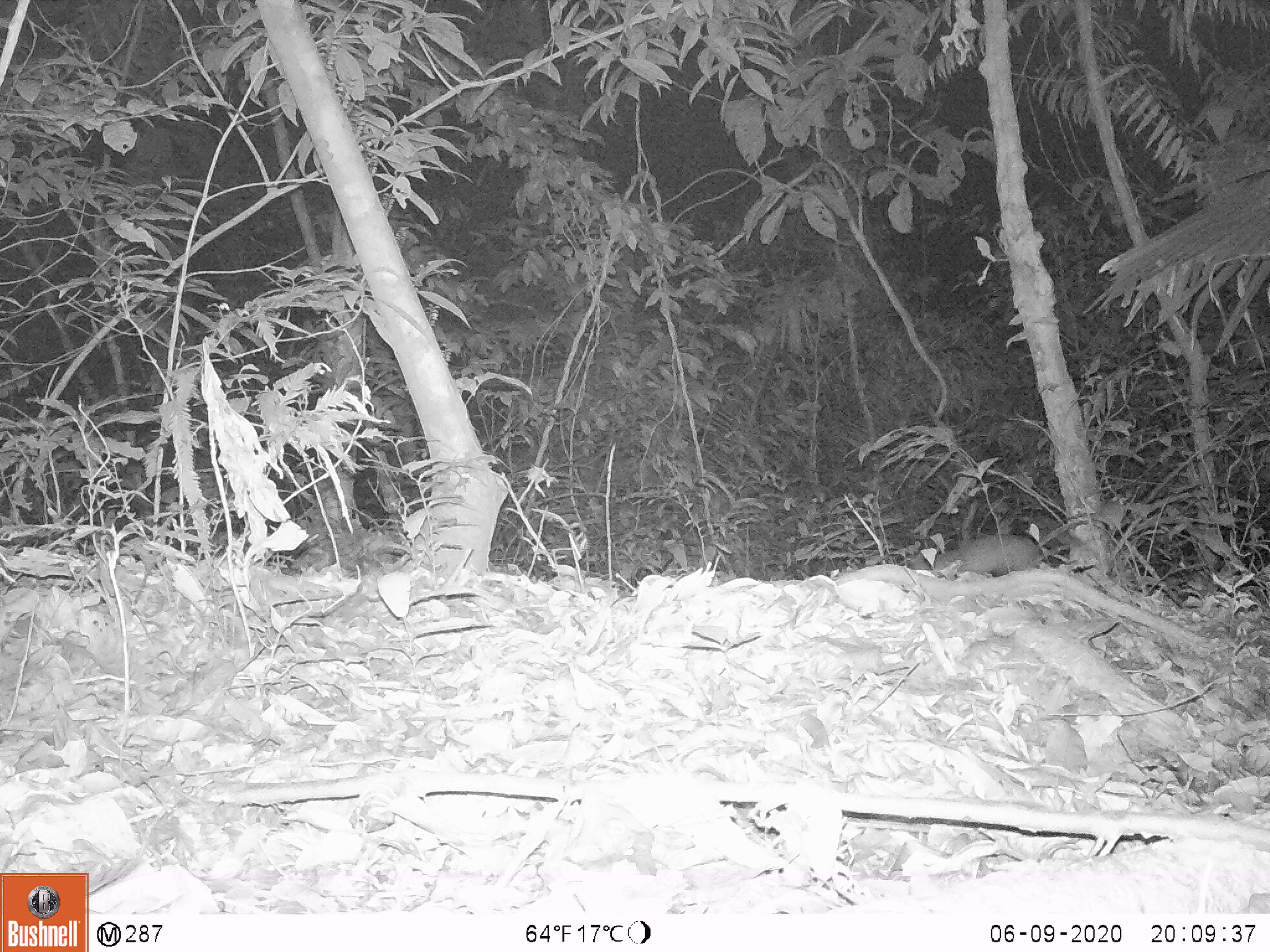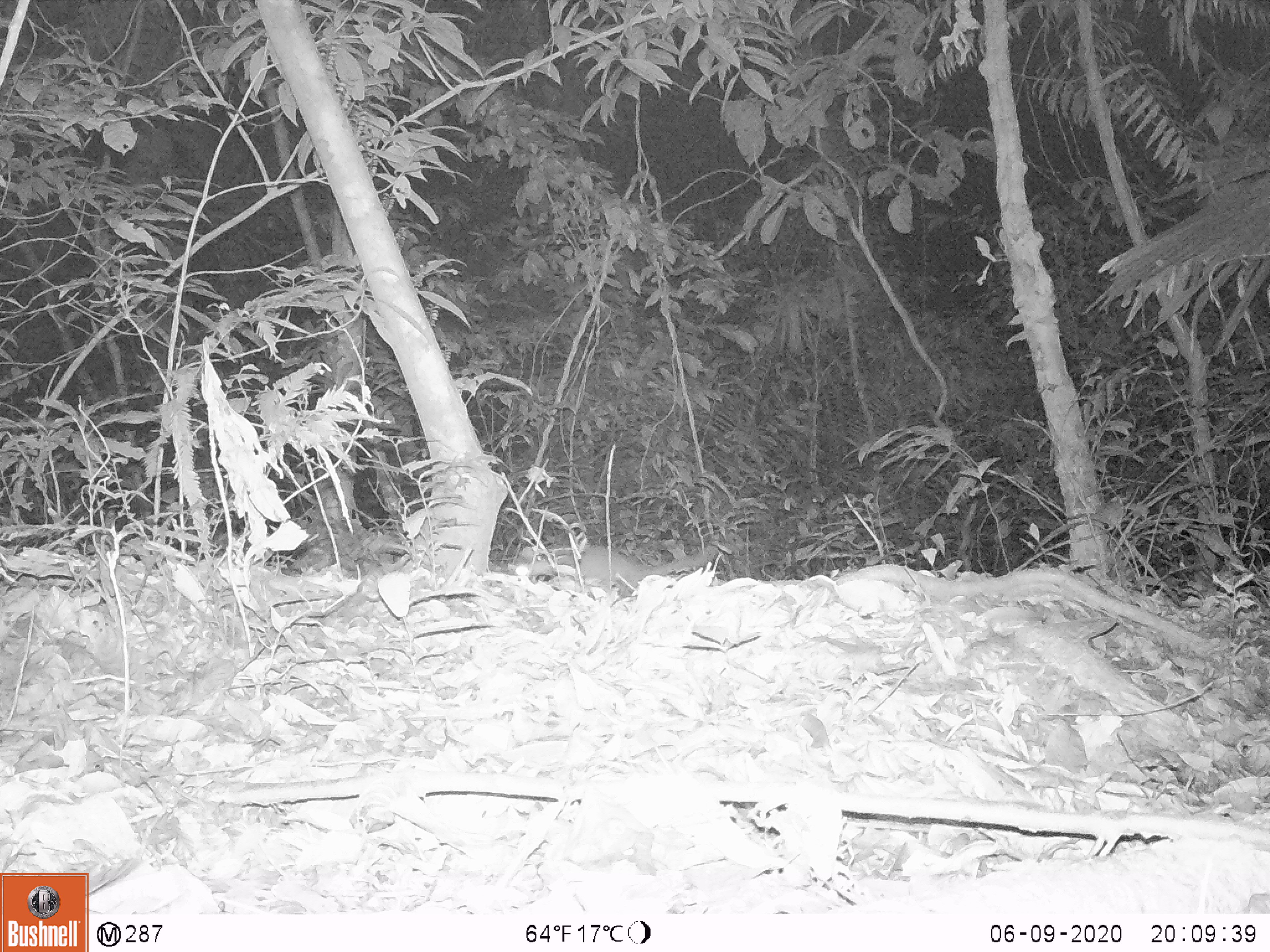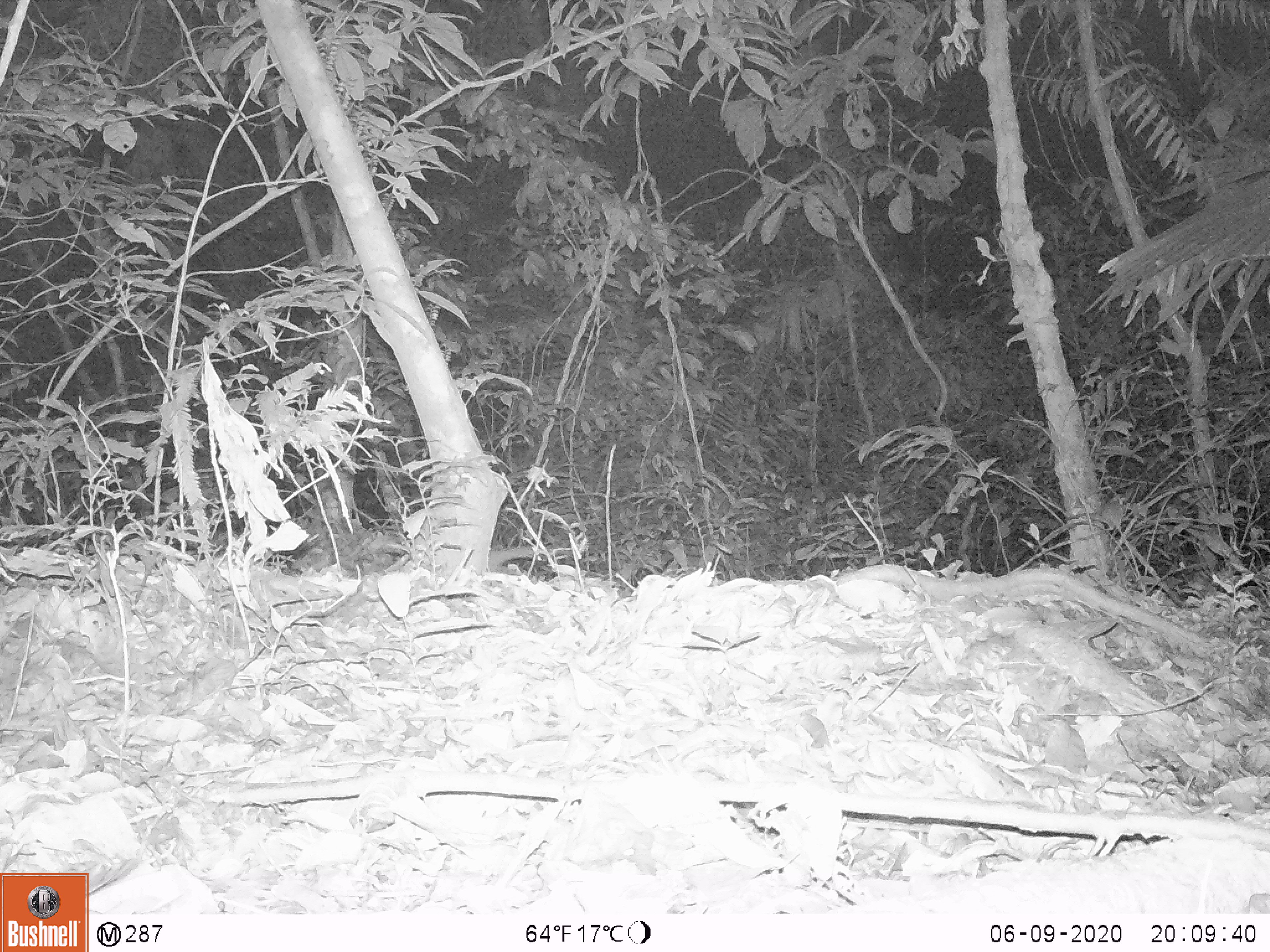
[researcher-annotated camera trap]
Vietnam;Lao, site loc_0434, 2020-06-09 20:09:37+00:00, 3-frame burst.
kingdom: Animalia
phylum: Chordata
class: Mammalia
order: Carnivora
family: Mustelidae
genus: Melogale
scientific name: Melogale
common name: ferret badger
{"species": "ferret badger (Melogale)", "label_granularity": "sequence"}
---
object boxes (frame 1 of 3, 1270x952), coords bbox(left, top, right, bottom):
ferret badger: bbox(931, 533, 1043, 580)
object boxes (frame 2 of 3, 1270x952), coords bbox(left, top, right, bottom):
ferret badger: bbox(506, 546, 716, 598)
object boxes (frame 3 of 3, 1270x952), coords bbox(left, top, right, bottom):
ferret badger: bbox(488, 546, 533, 575)